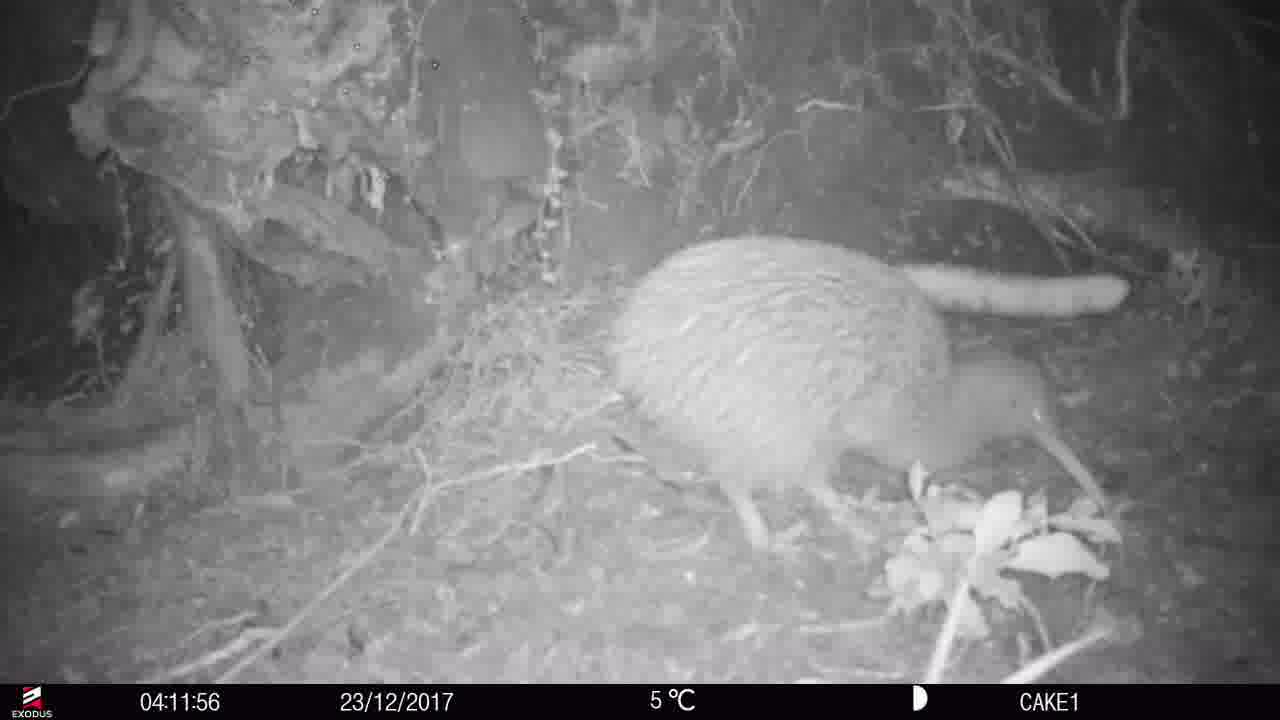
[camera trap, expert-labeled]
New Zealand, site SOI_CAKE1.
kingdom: Animalia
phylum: Chordata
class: Aves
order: Apterygiformes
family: Apterygidae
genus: Apteryx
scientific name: Apteryx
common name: kiwi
Kiwi (Apteryx).